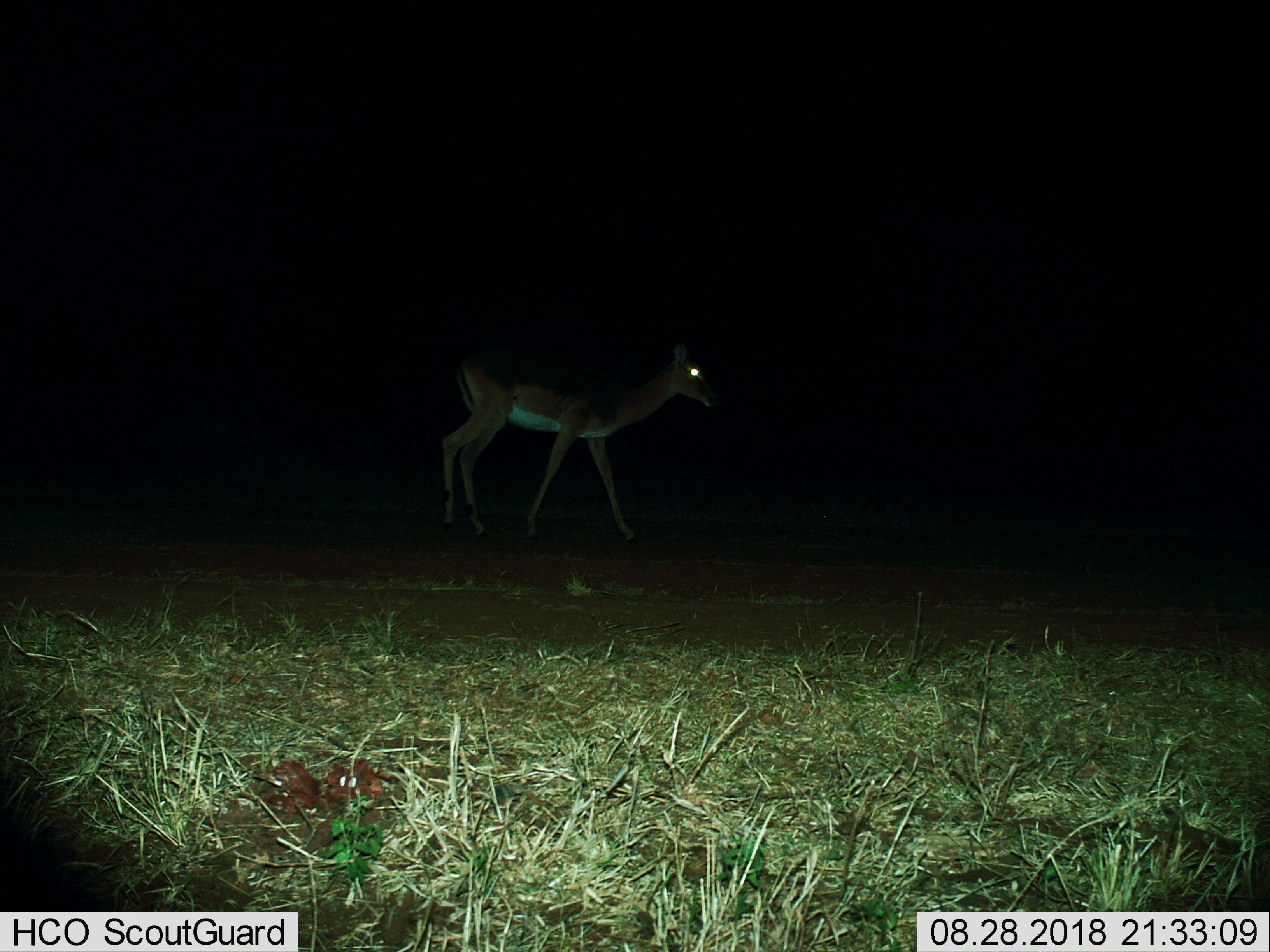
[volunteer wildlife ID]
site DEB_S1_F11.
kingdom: Animalia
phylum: Chordata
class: Mammalia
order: Artiodactyla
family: Bovidae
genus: Aepyceros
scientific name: Aepyceros melampus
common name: impala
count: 1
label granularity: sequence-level